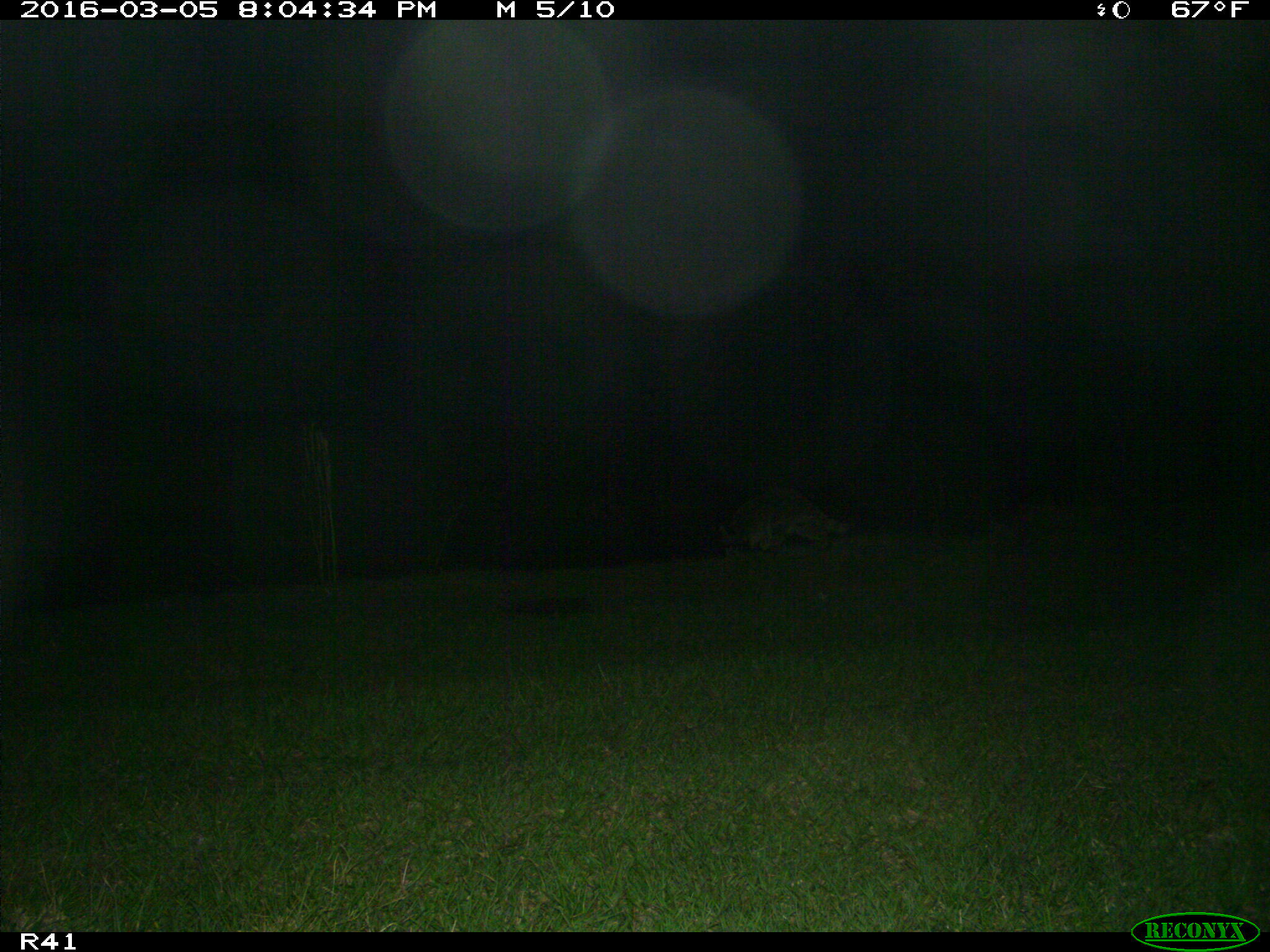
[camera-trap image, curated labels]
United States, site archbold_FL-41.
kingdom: Animalia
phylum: Chordata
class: Mammalia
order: Carnivora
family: Procyonidae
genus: Procyon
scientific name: Procyon lotor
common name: common raccoon